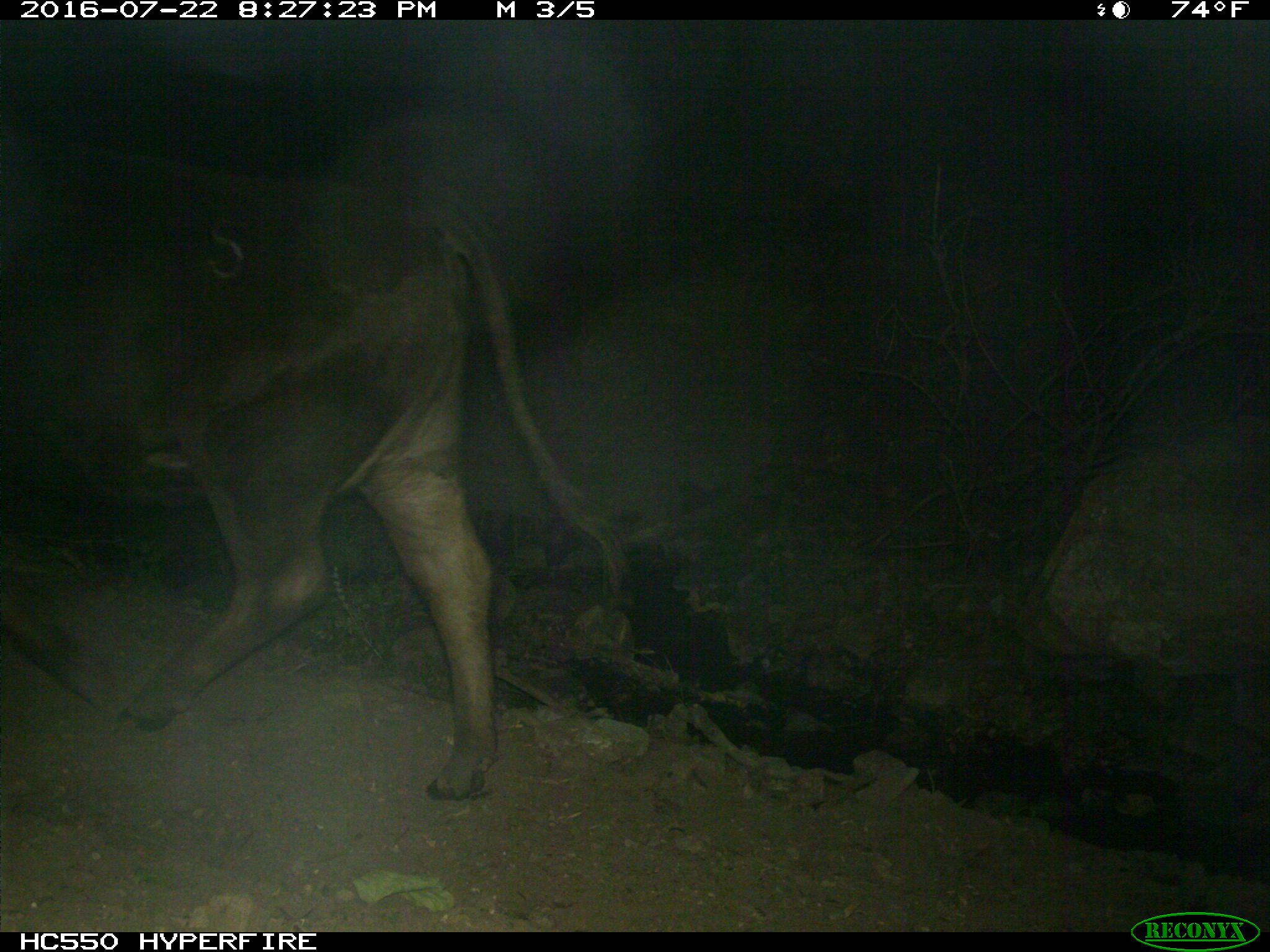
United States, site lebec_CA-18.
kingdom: Animalia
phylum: Chordata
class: Mammalia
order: Artiodactyla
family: Bovidae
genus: Bos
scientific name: Bos taurus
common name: domestic cow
Bos taurus (domestic cow).